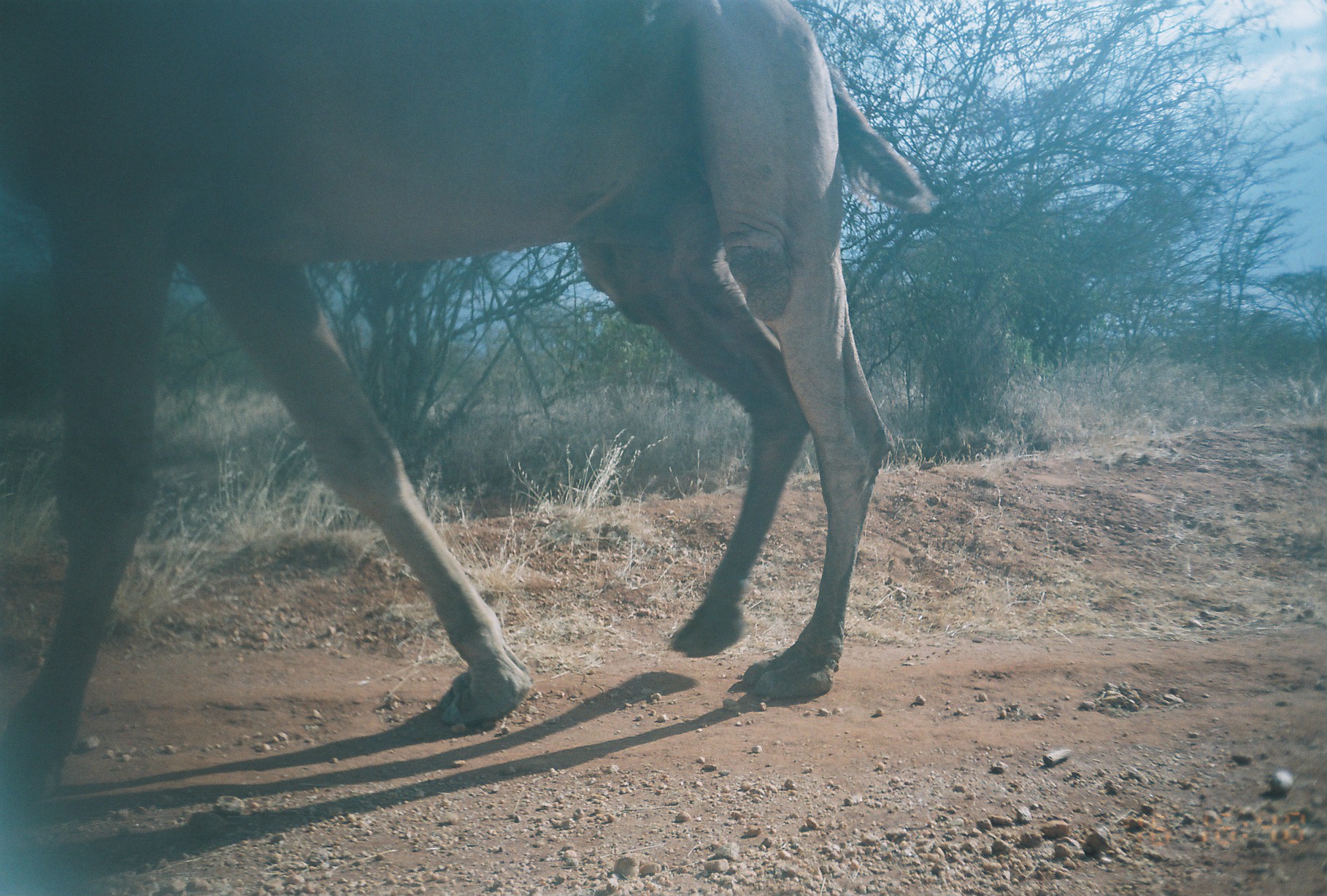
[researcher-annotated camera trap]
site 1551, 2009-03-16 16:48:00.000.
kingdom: Animalia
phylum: Chordata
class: Mammalia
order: Artiodactyla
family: Camelidae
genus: Camelus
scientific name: Camelus dromedarius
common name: dromedary camel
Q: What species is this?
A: Camelus dromedarius (dromedary camel).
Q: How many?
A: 1.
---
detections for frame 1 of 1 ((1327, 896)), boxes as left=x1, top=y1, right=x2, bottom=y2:
camelus dromedarius: left=0, top=0, right=938, bottom=809